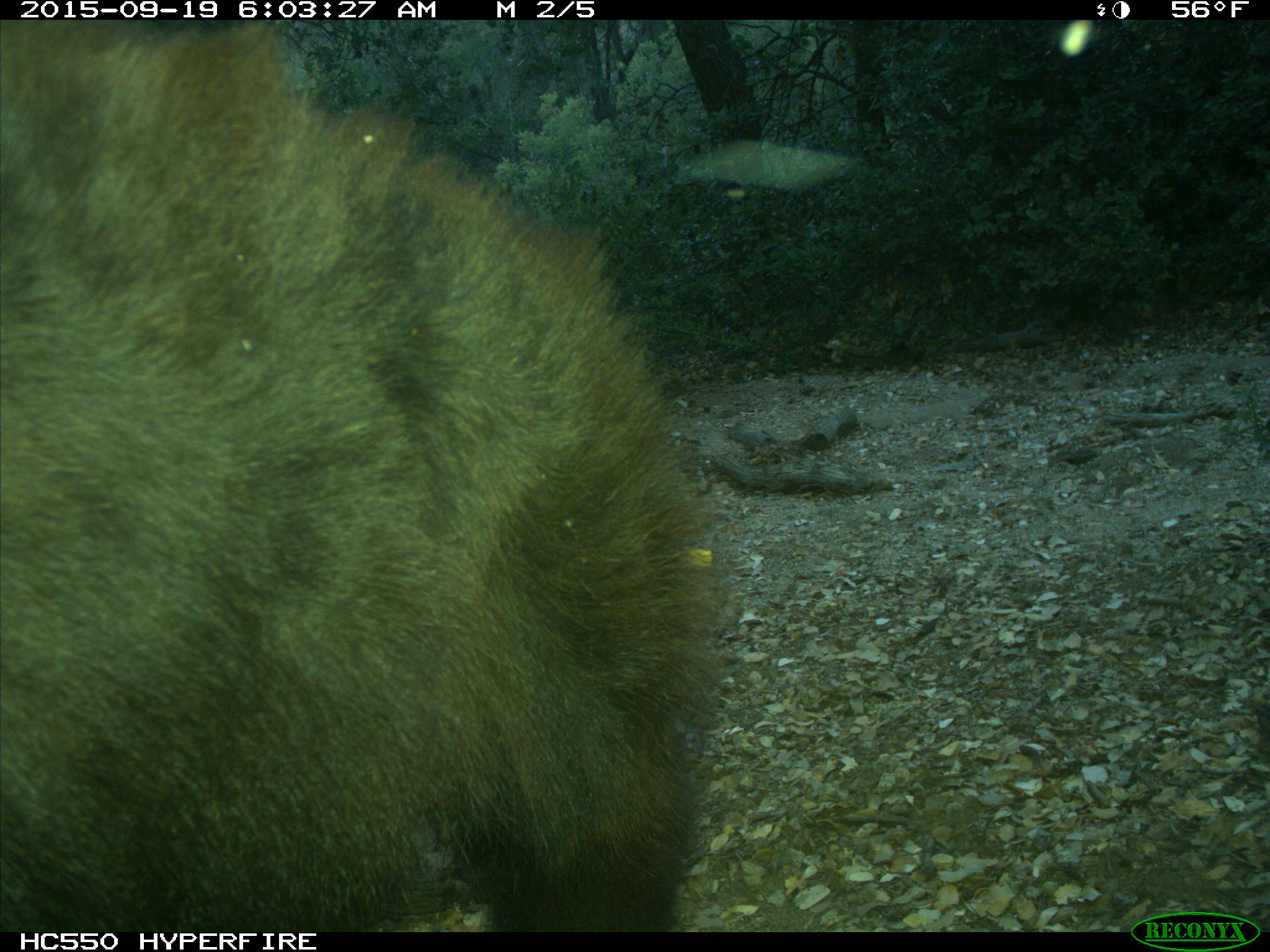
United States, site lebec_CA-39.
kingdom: Animalia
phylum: Chordata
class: Mammalia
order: Carnivora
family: Ursidae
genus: Ursus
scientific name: Ursus americanus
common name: american black bear